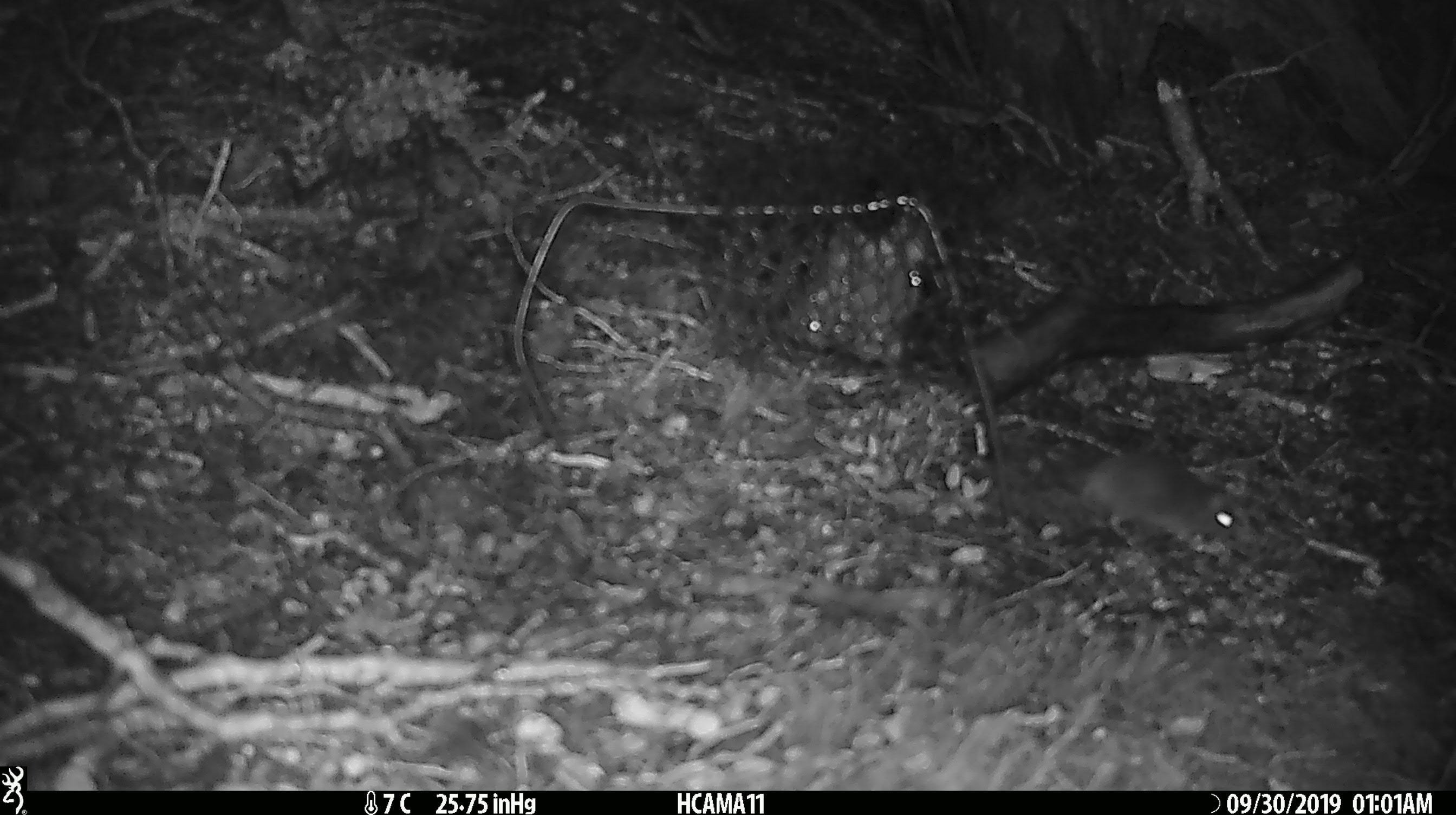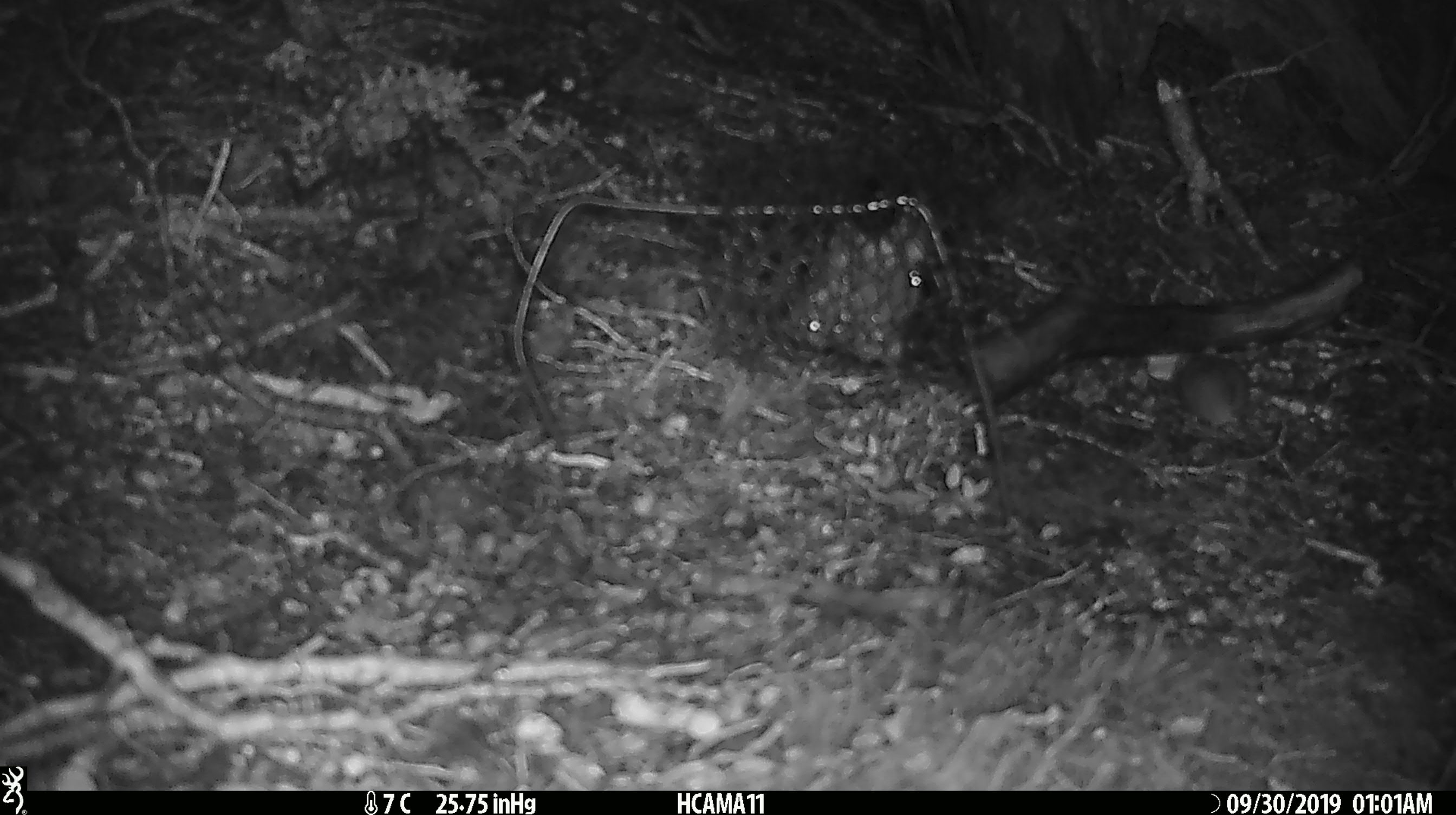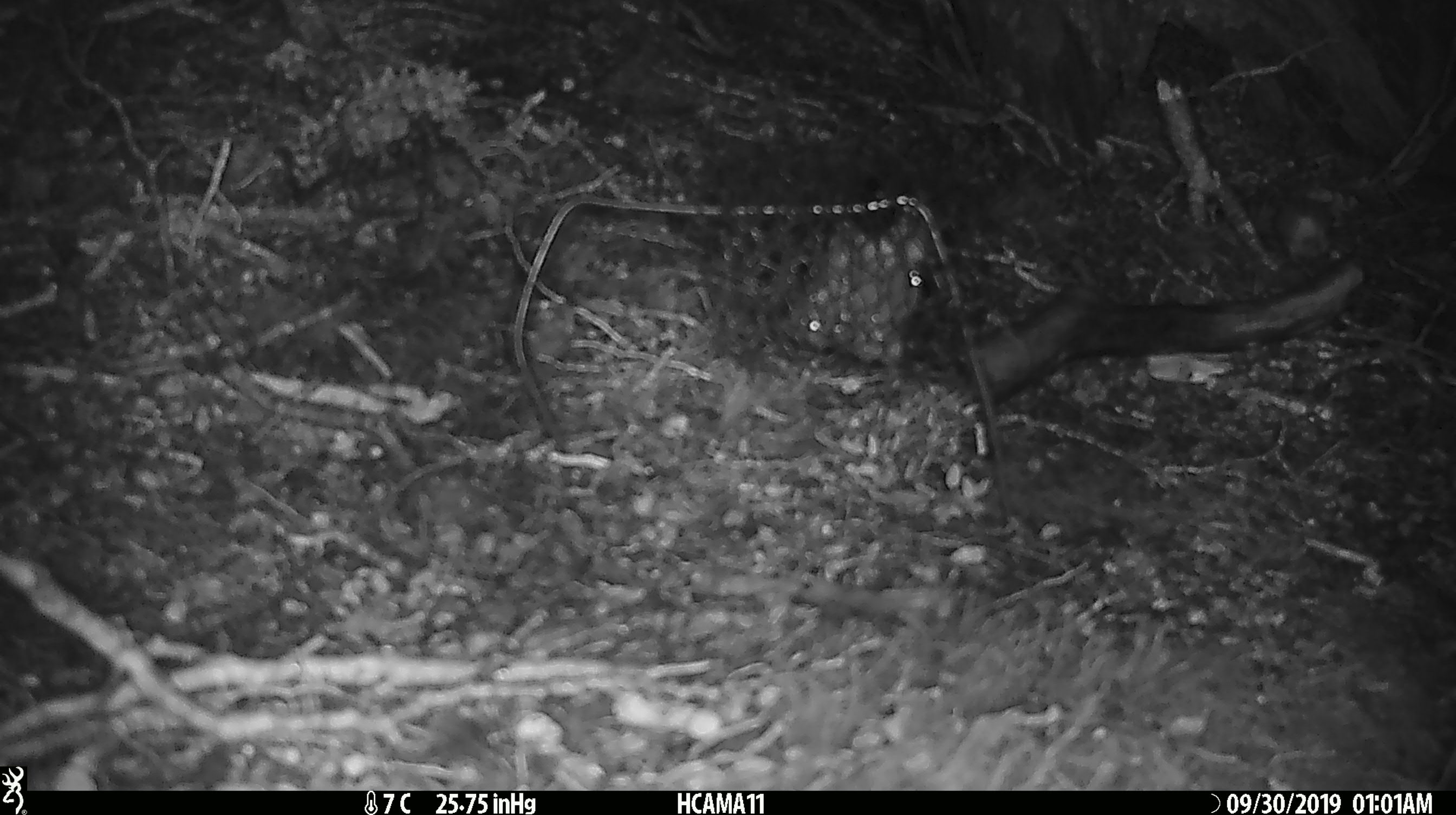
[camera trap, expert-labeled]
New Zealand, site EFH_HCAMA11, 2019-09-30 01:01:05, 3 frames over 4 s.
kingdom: Animalia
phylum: Chordata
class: Mammalia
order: Rodentia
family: Muridae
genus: Mus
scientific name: Mus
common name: mouse